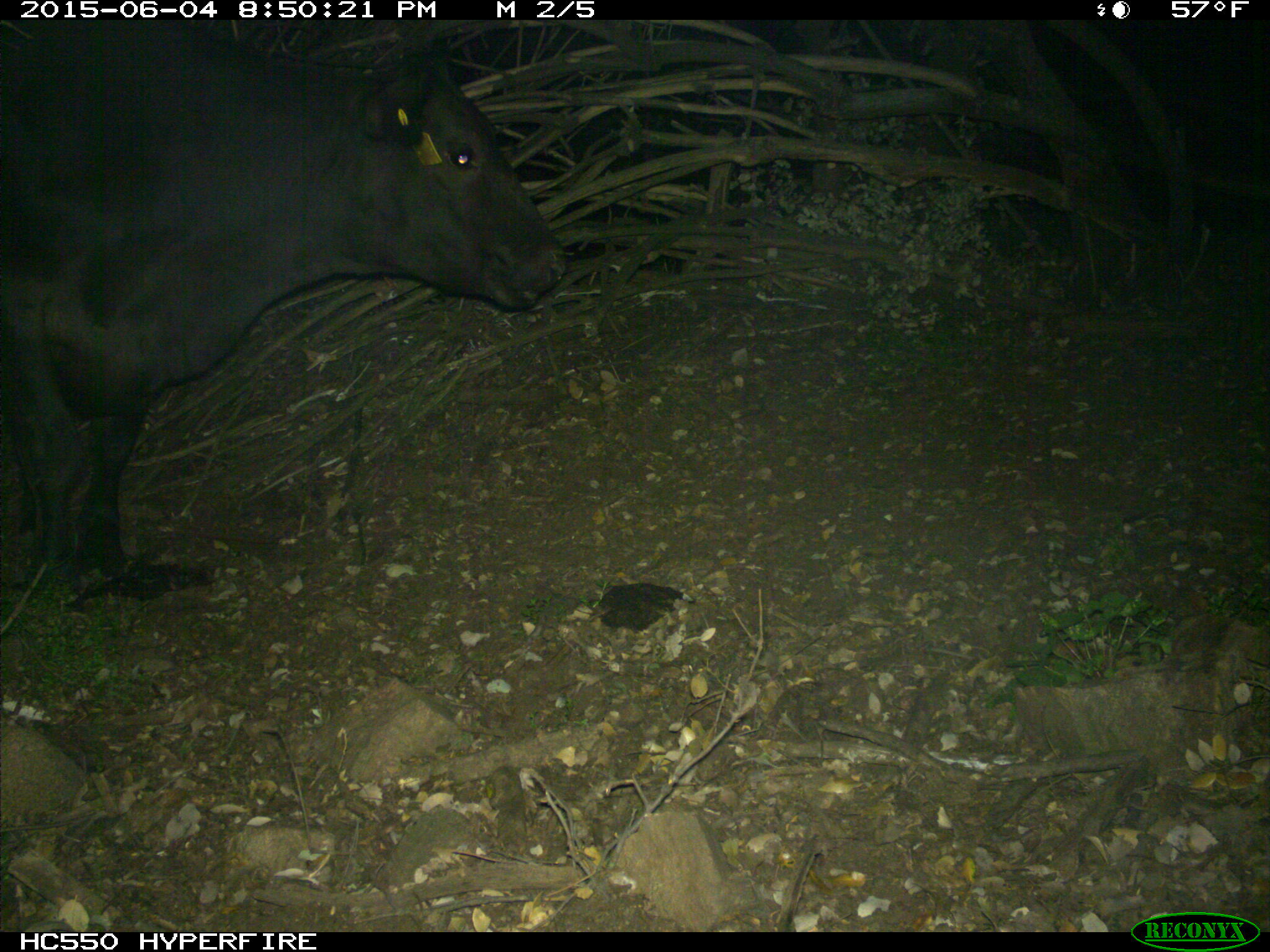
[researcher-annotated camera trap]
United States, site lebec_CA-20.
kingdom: Animalia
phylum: Chordata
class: Mammalia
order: Artiodactyla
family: Bovidae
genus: Bos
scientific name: Bos taurus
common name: domestic cow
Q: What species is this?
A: Bos taurus (domestic cow).